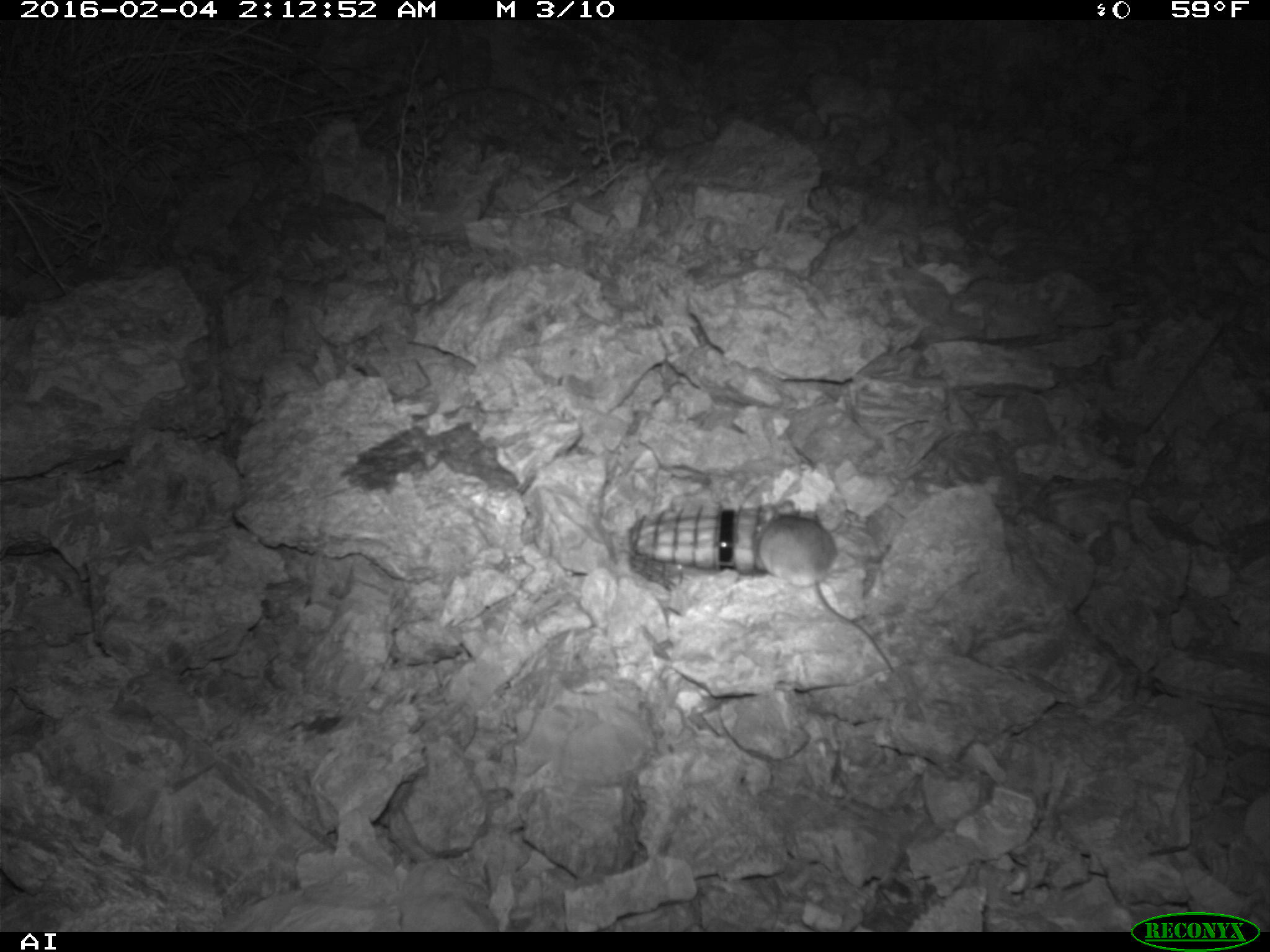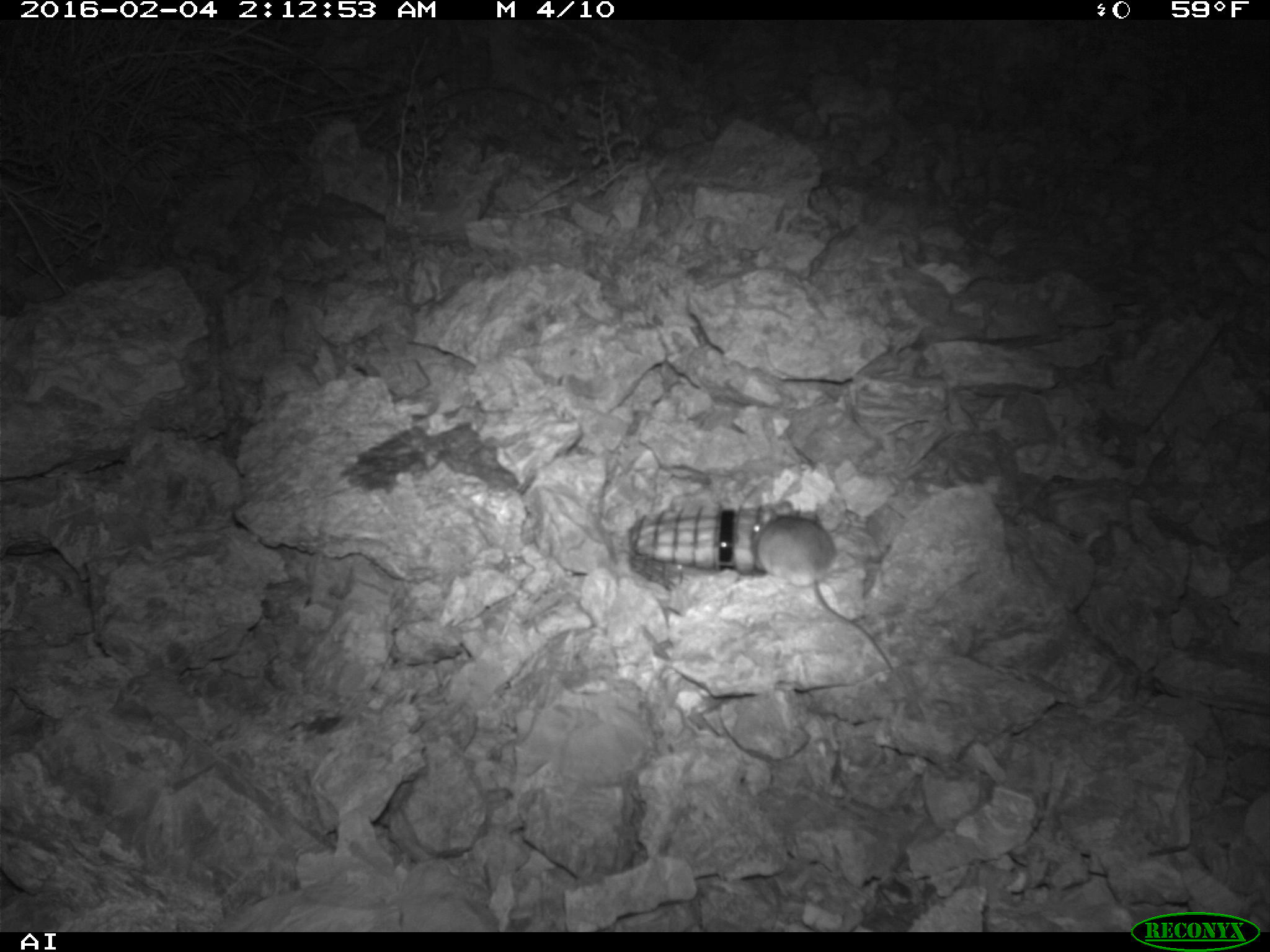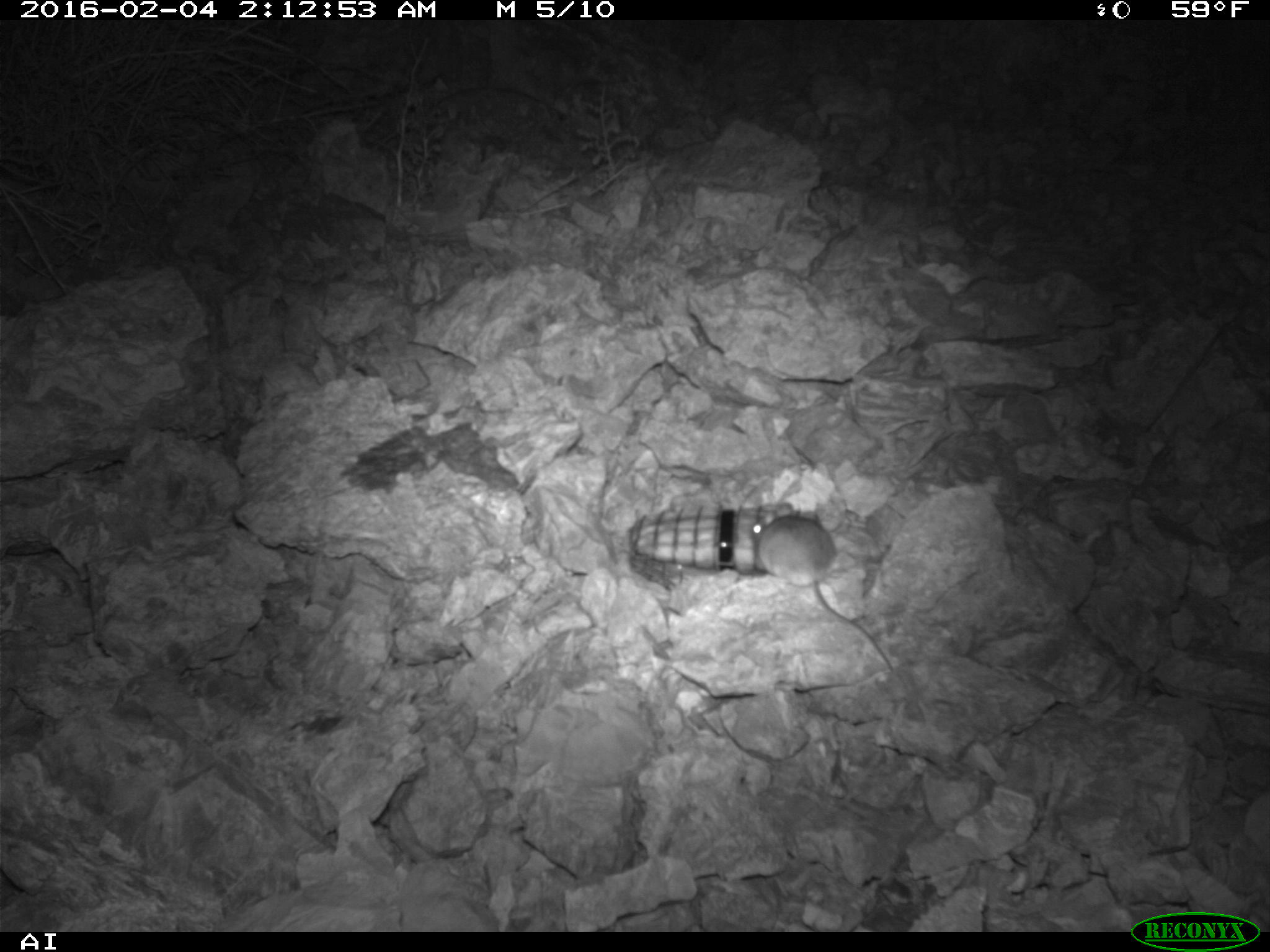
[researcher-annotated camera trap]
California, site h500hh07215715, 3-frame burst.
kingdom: Animalia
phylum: Chordata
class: Mammalia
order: Rodentia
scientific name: Rodentia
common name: rodent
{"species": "rodent (Rodentia)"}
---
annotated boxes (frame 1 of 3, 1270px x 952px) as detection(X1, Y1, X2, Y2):
rodent: detection(749, 501, 893, 671)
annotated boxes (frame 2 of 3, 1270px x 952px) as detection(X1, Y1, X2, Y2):
rodent: detection(750, 501, 894, 672)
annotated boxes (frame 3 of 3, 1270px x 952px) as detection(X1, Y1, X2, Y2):
rodent: detection(747, 503, 899, 672)